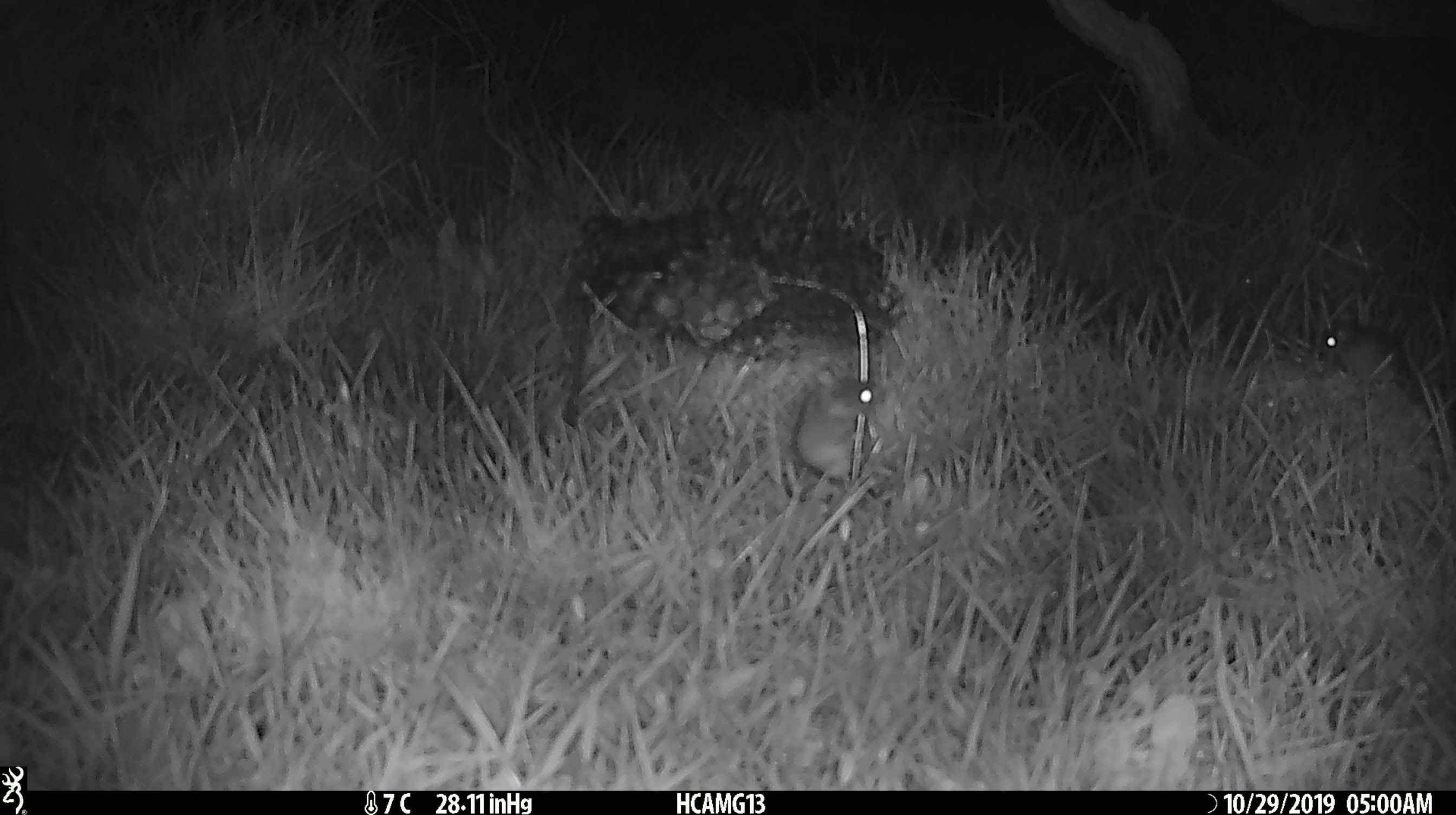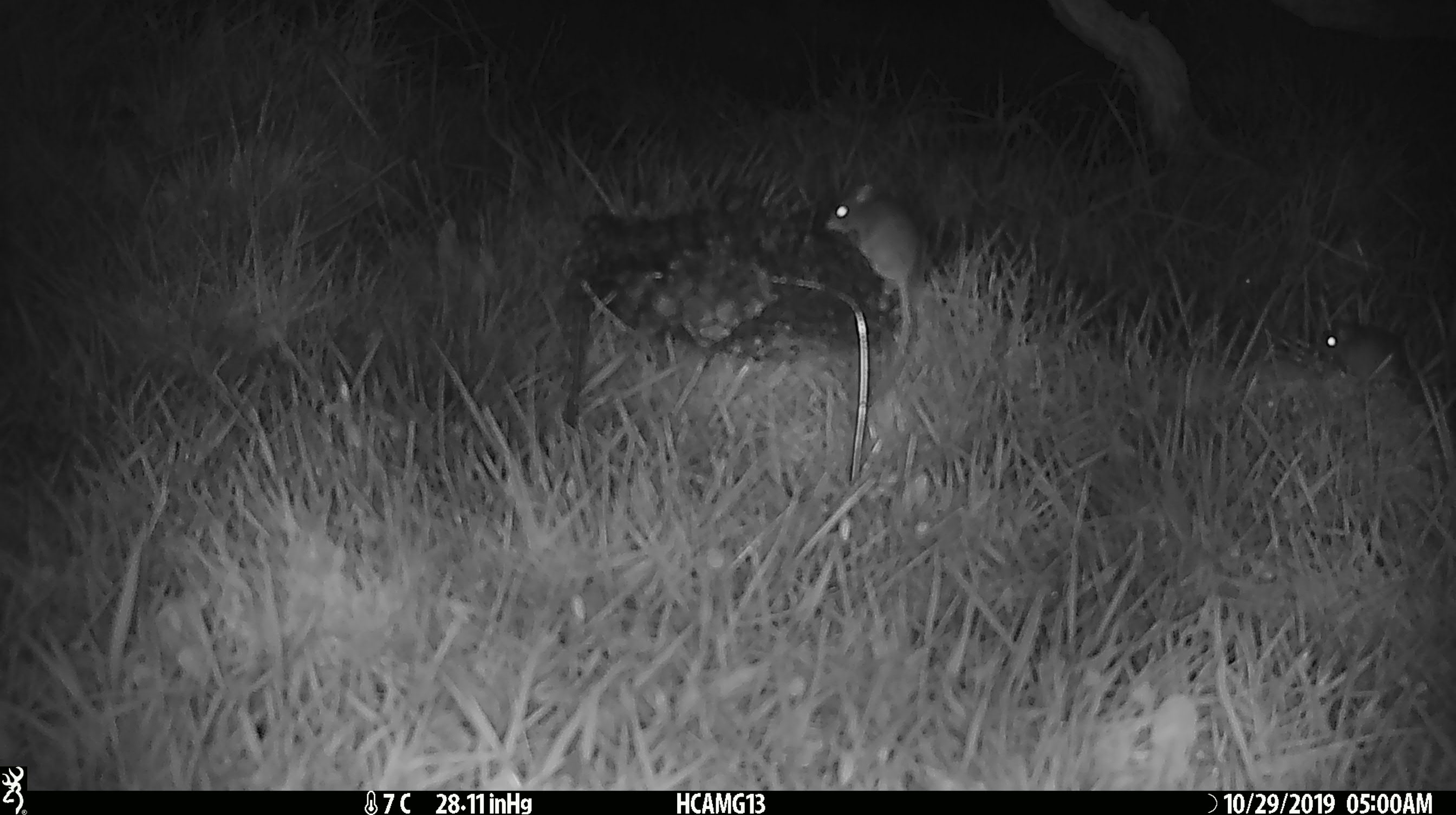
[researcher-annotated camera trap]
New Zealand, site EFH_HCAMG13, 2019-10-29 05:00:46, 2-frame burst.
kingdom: Animalia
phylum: Chordata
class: Mammalia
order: Rodentia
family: Muridae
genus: Mus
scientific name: Mus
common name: mouse